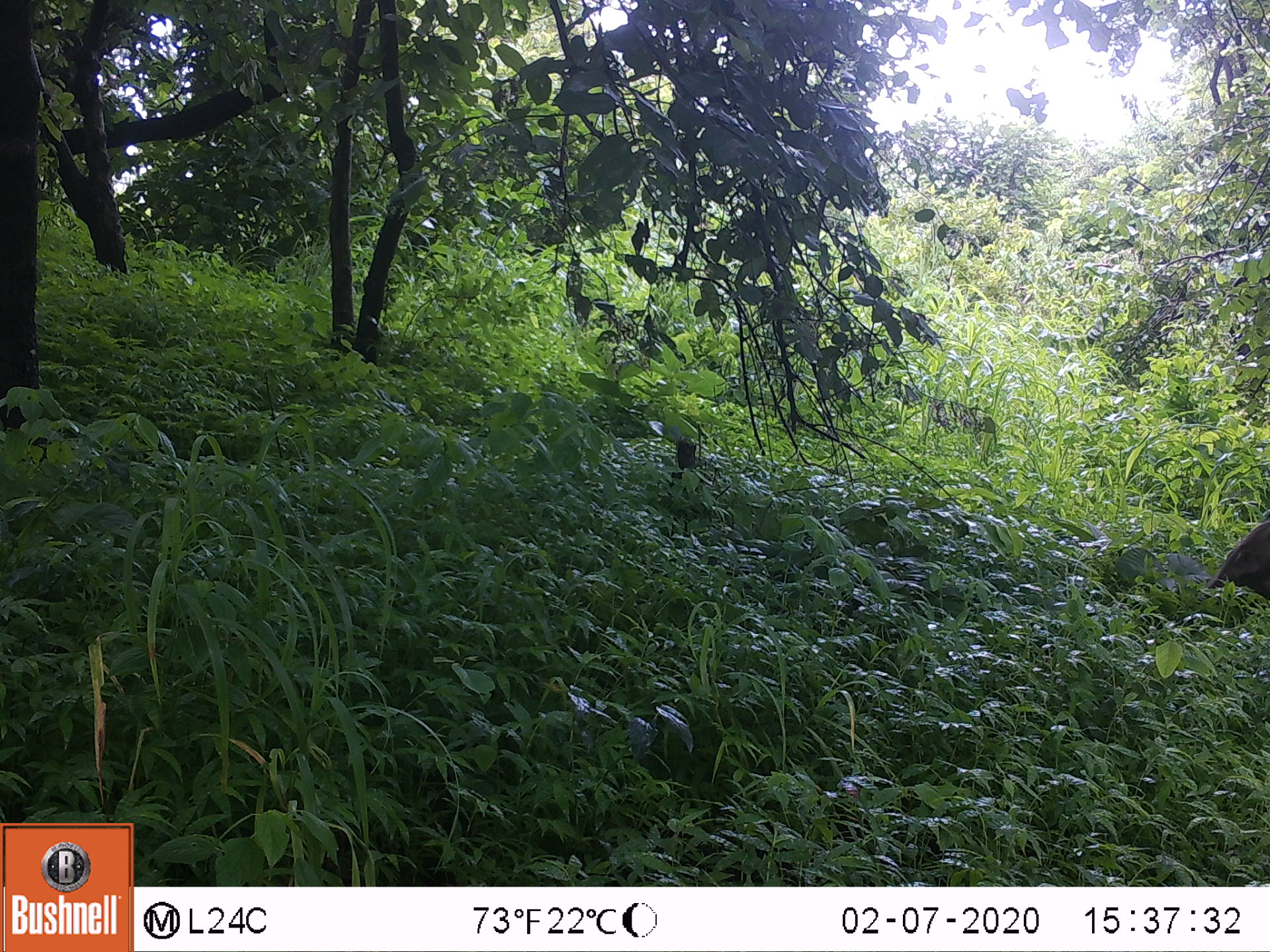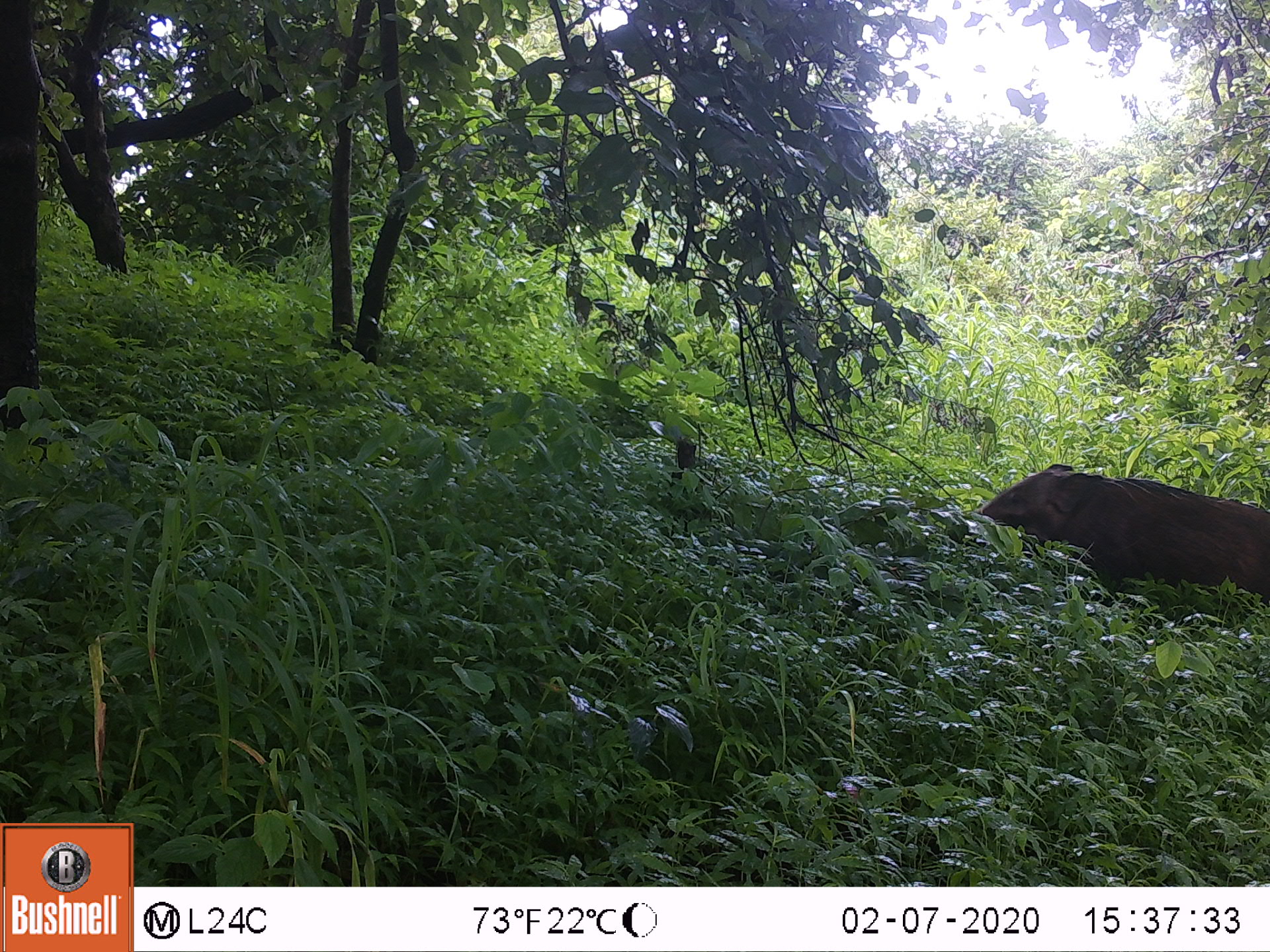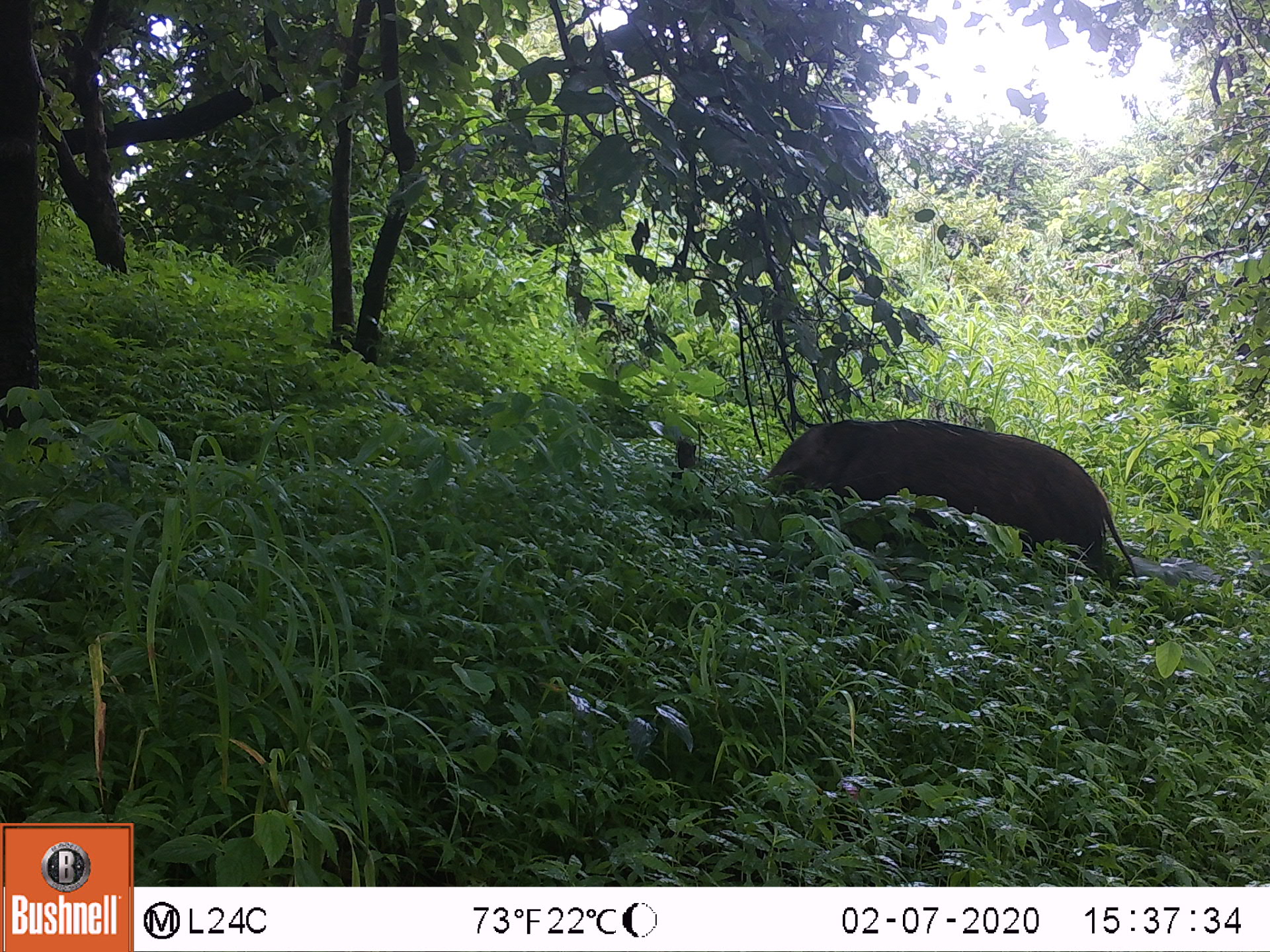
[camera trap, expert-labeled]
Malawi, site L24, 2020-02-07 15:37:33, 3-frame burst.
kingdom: Animalia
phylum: Chordata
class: Mammalia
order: Artiodactyla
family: Suidae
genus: Potamochoerus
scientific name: Potamochoerus larvatus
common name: bushpig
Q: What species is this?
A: Bushpig (Potamochoerus larvatus).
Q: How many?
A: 1.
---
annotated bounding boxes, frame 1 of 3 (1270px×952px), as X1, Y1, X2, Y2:
bushpig: 1208, 517, 1267, 613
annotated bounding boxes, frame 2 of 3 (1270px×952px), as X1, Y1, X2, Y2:
bushpig: 972, 455, 1263, 611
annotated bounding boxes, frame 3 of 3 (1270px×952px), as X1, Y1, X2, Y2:
bushpig: 753, 405, 1133, 587